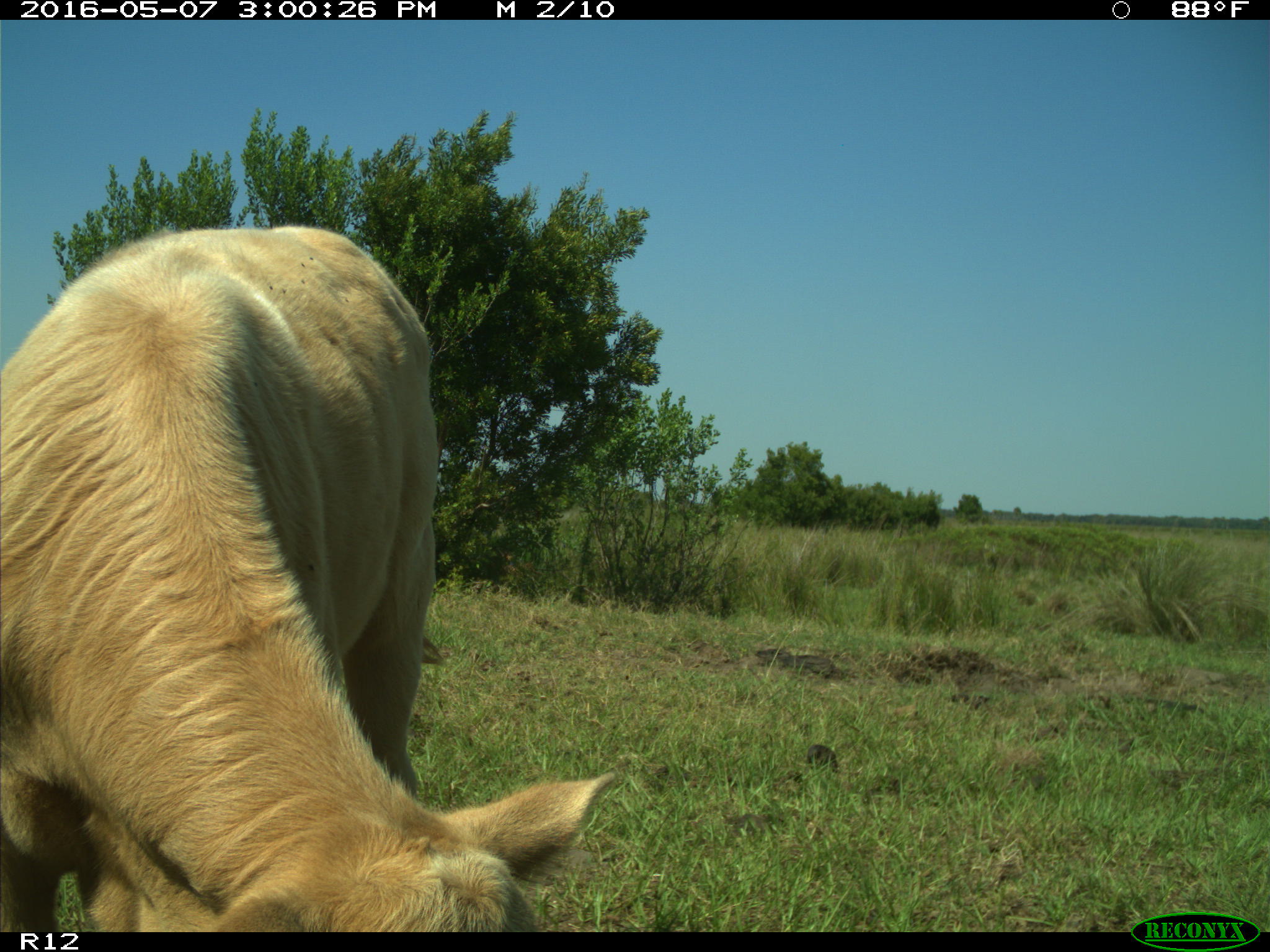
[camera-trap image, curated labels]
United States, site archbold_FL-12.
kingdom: Animalia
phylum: Chordata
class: Mammalia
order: Artiodactyla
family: Bovidae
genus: Bos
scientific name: Bos taurus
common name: domestic cow